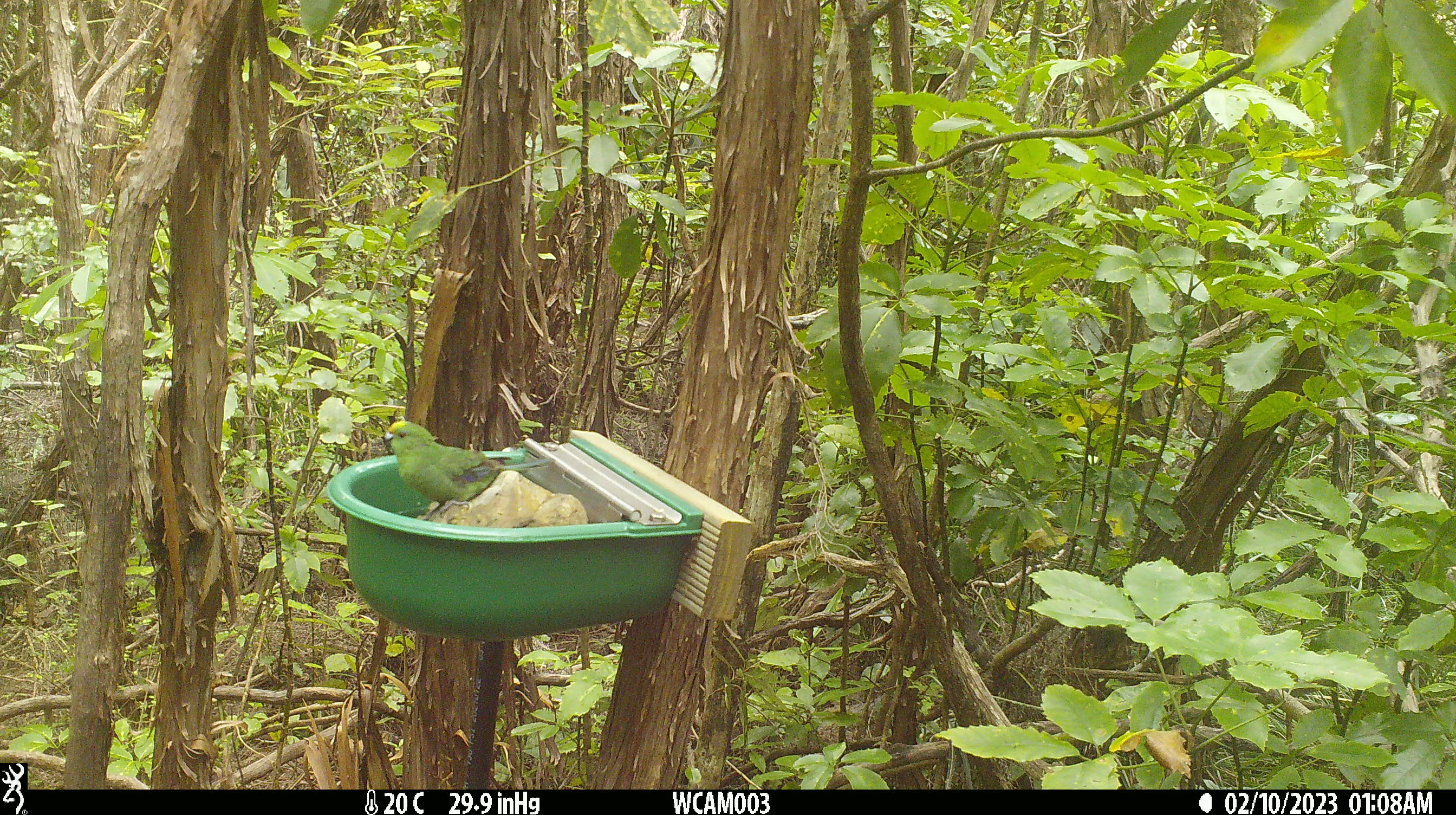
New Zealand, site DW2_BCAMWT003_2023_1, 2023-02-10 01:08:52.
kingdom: Animalia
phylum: Chordata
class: Aves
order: Psittaciformes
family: Psittaculidae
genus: Cyanoramphus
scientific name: Cyanoramphus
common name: parakeet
Parakeet (Cyanoramphus).